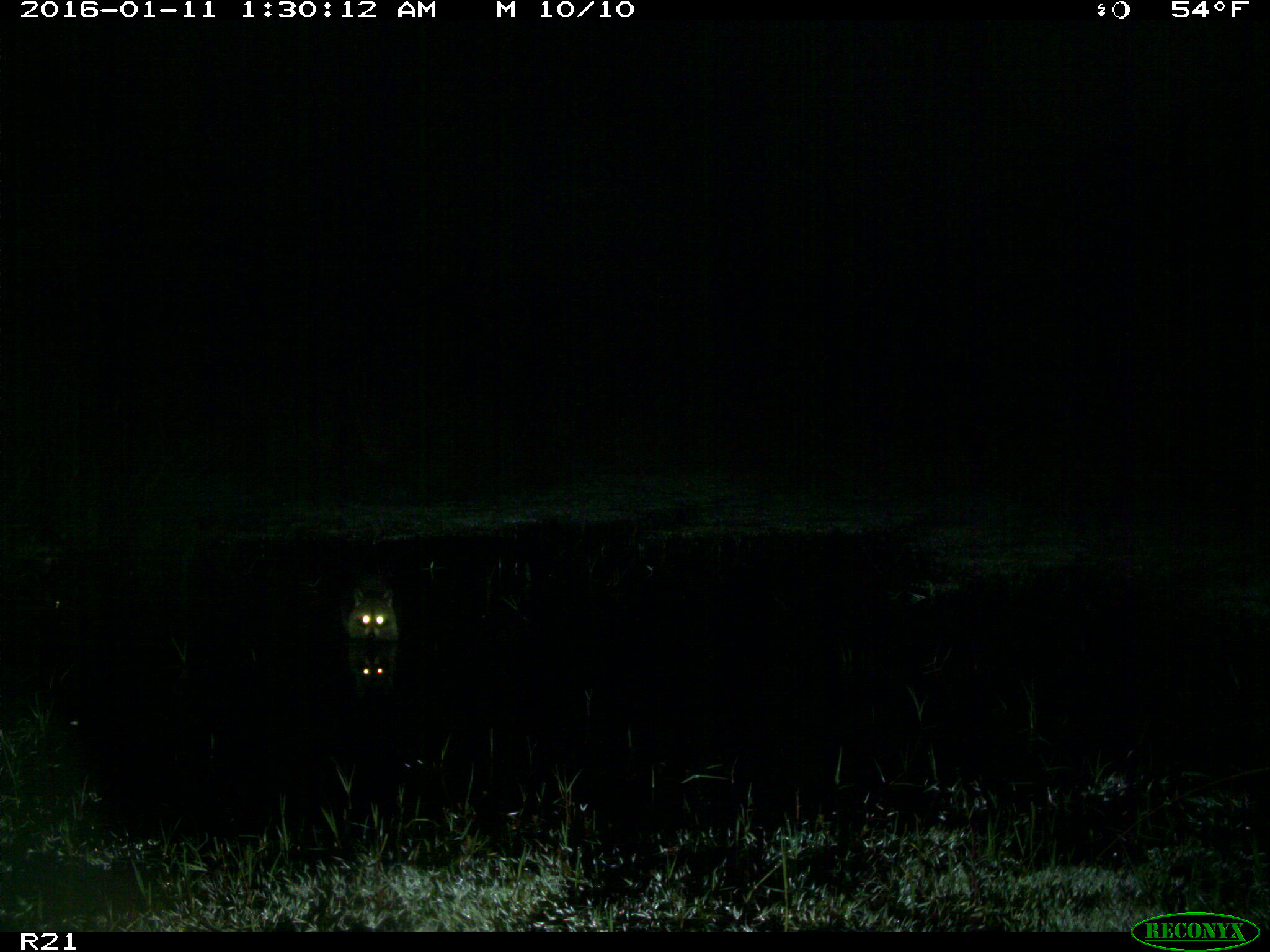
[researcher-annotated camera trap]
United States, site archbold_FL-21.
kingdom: Animalia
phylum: Chordata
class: Mammalia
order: Carnivora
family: Procyonidae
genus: Procyon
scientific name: Procyon lotor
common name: common raccoon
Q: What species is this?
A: Procyon lotor (common raccoon).